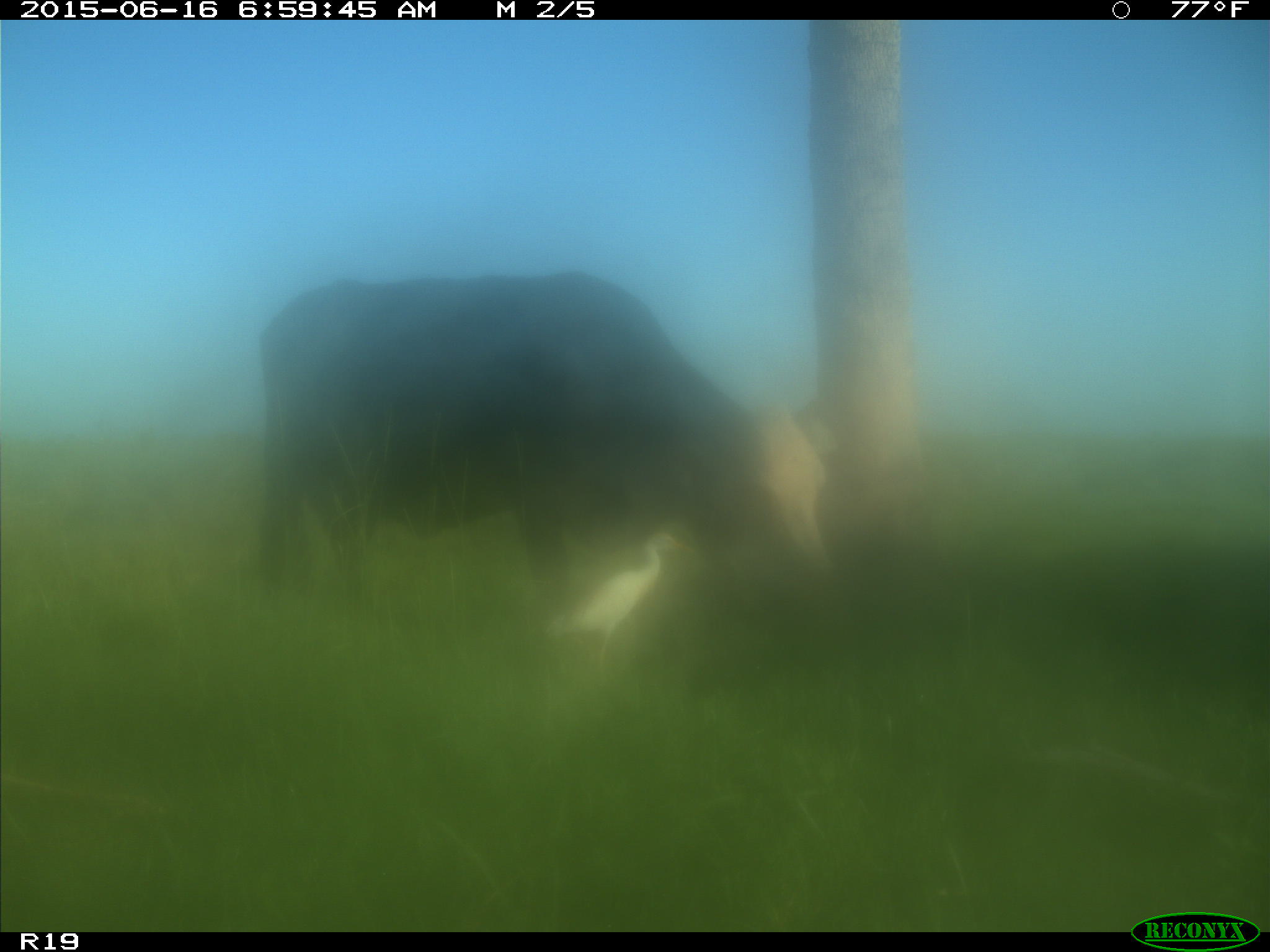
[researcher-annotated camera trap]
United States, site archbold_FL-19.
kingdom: Animalia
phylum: Chordata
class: Mammalia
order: Artiodactyla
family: Bovidae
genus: Bos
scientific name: Bos taurus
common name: domestic cow